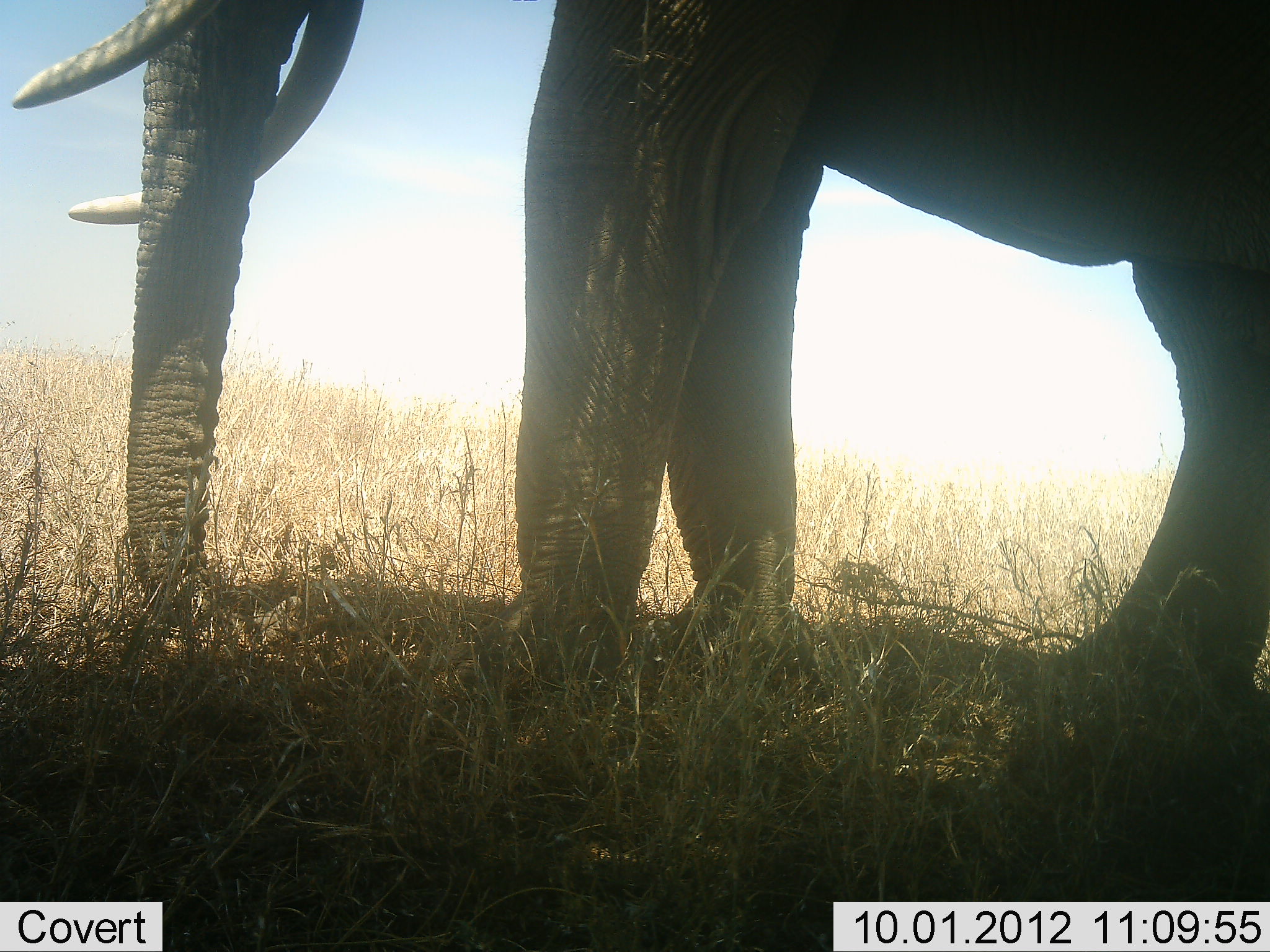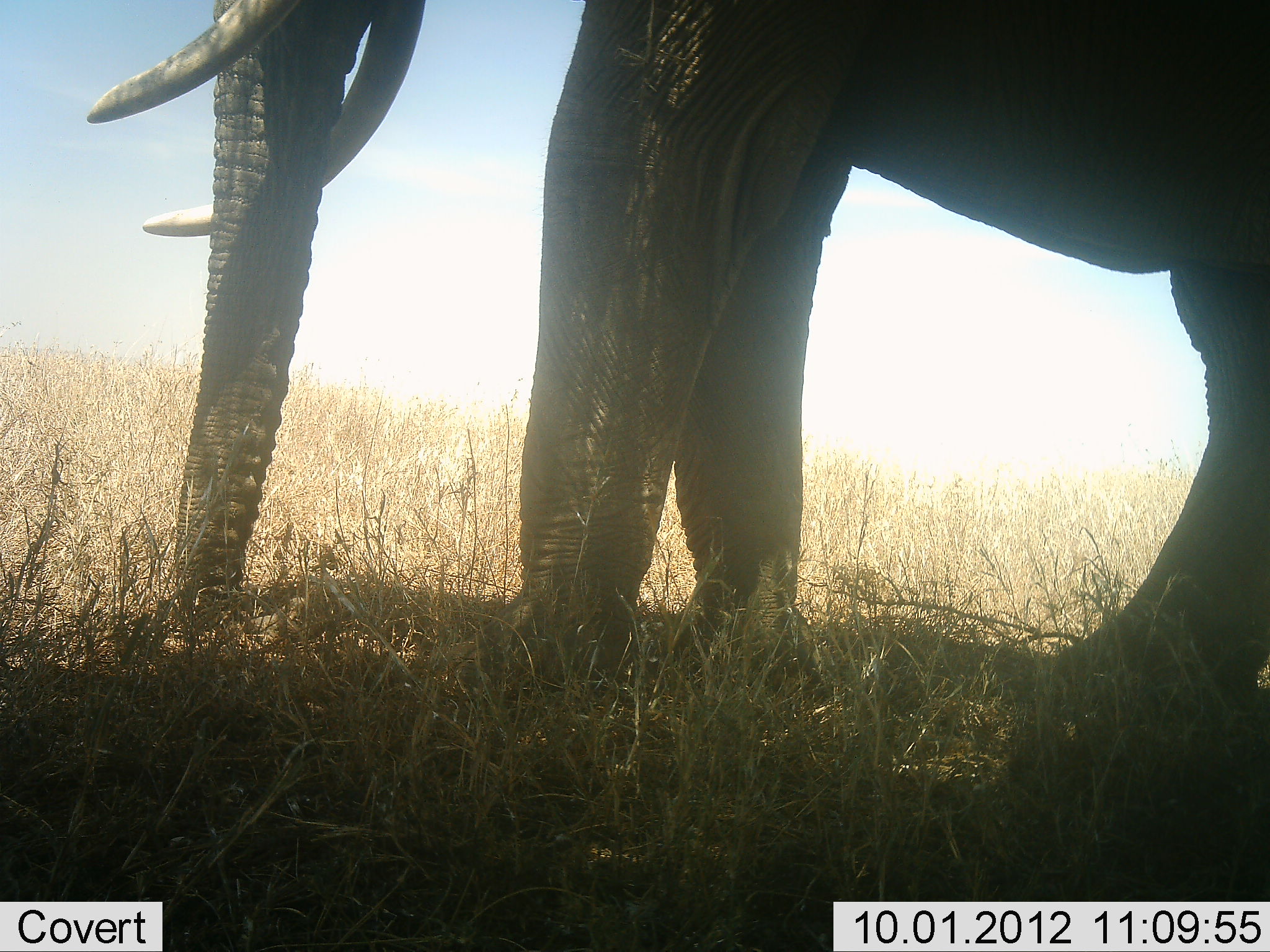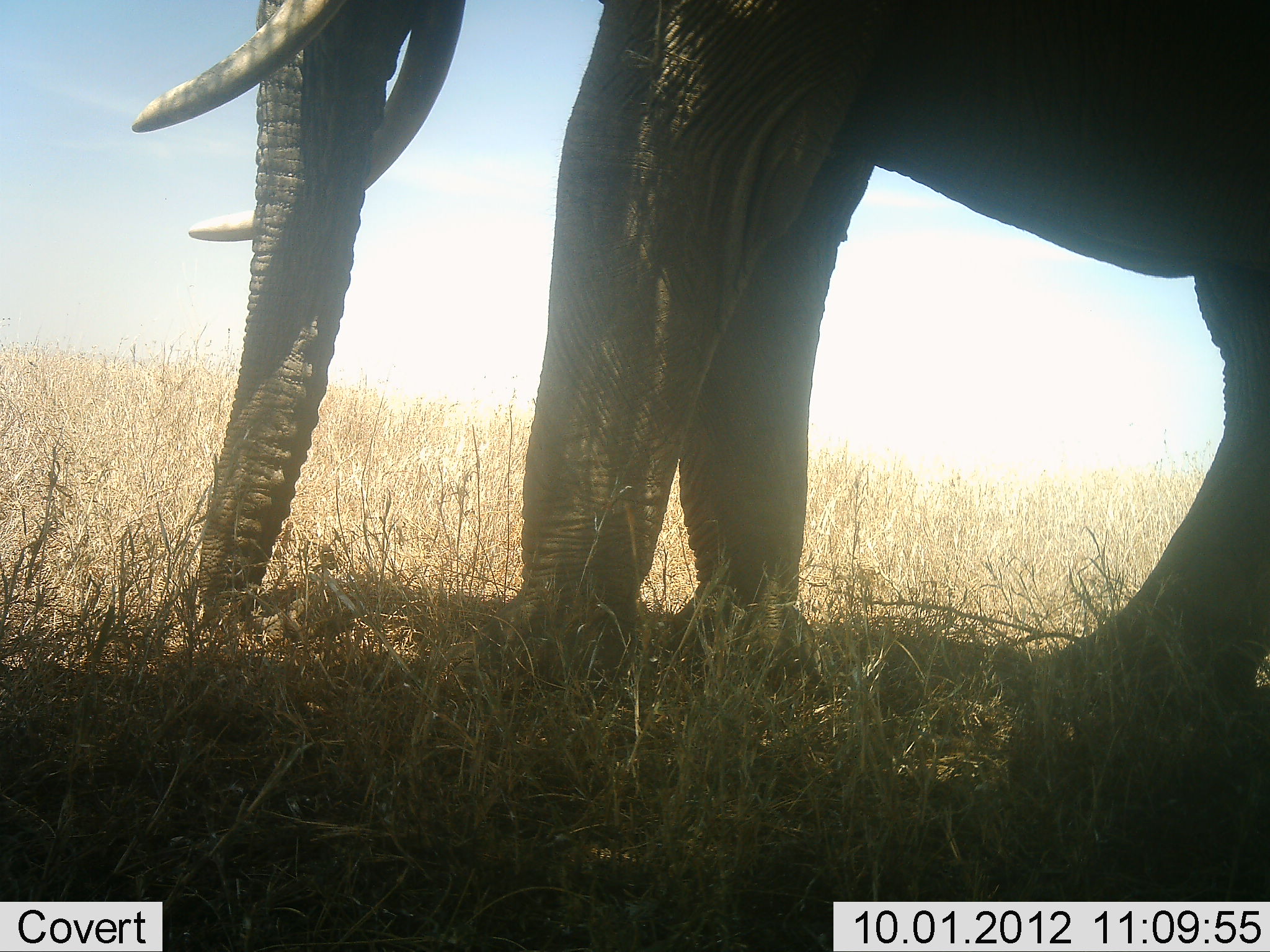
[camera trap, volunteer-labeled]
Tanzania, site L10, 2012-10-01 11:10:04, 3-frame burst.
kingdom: Animalia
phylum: Chordata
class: Mammalia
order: Proboscidea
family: Elephantidae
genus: Loxodonta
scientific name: Loxodonta africana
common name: african bush elephant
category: elephant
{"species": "elephant (african bush elephant) (Loxodonta africana)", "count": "1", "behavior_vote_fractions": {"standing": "100%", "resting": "10%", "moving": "10%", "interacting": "0%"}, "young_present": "0%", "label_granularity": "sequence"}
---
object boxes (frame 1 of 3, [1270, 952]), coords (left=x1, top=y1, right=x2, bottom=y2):
animal: (left=11, top=1, right=1270, bottom=736)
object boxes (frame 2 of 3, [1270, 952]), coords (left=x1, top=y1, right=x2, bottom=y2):
animal: (left=89, top=2, right=1269, bottom=711)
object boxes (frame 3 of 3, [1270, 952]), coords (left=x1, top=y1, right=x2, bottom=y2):
animal: (left=131, top=2, right=1269, bottom=732)